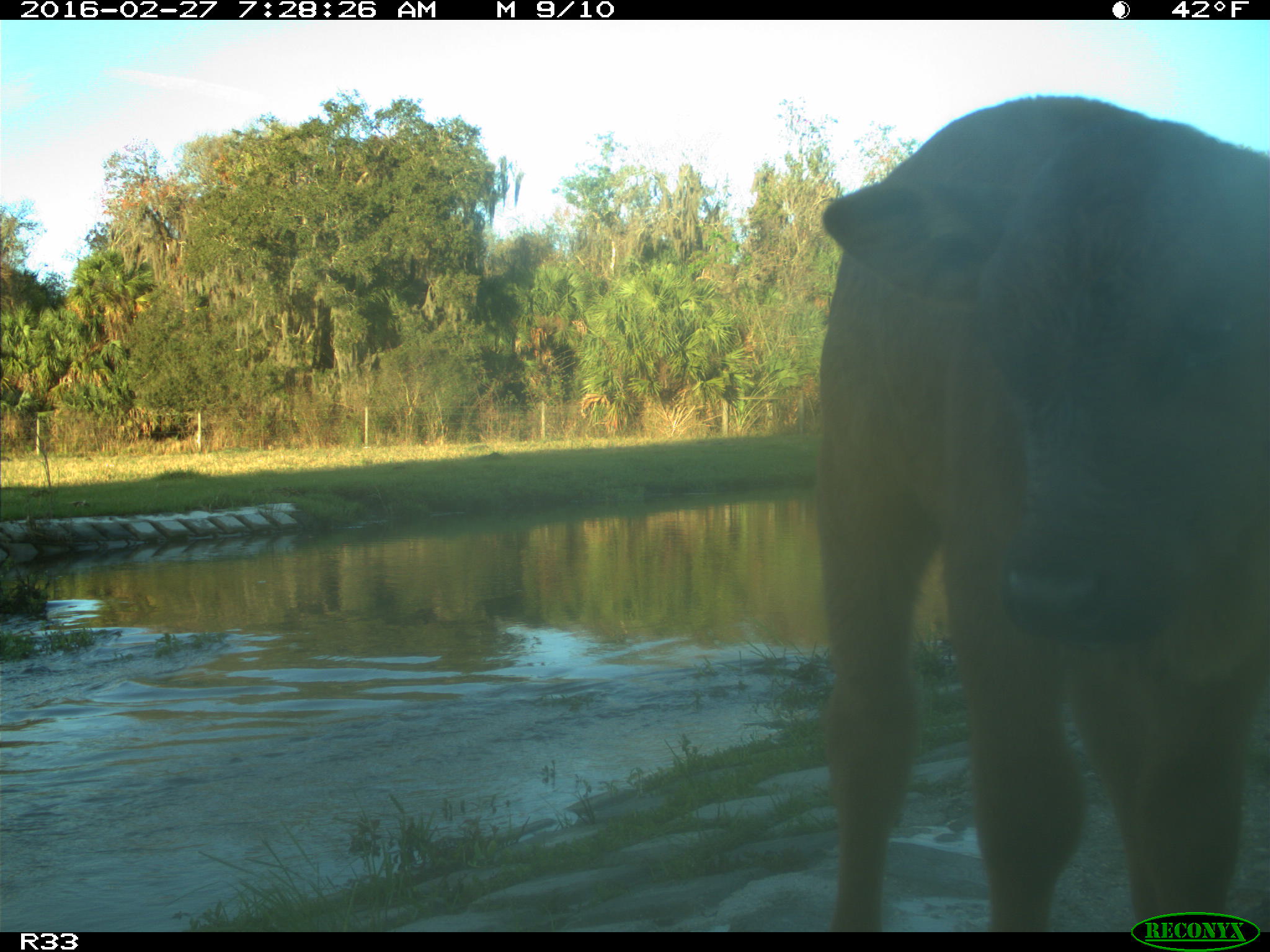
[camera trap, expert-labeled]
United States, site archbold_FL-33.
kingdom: Animalia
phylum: Chordata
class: Mammalia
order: Artiodactyla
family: Bovidae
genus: Bos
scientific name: Bos taurus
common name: domestic cow